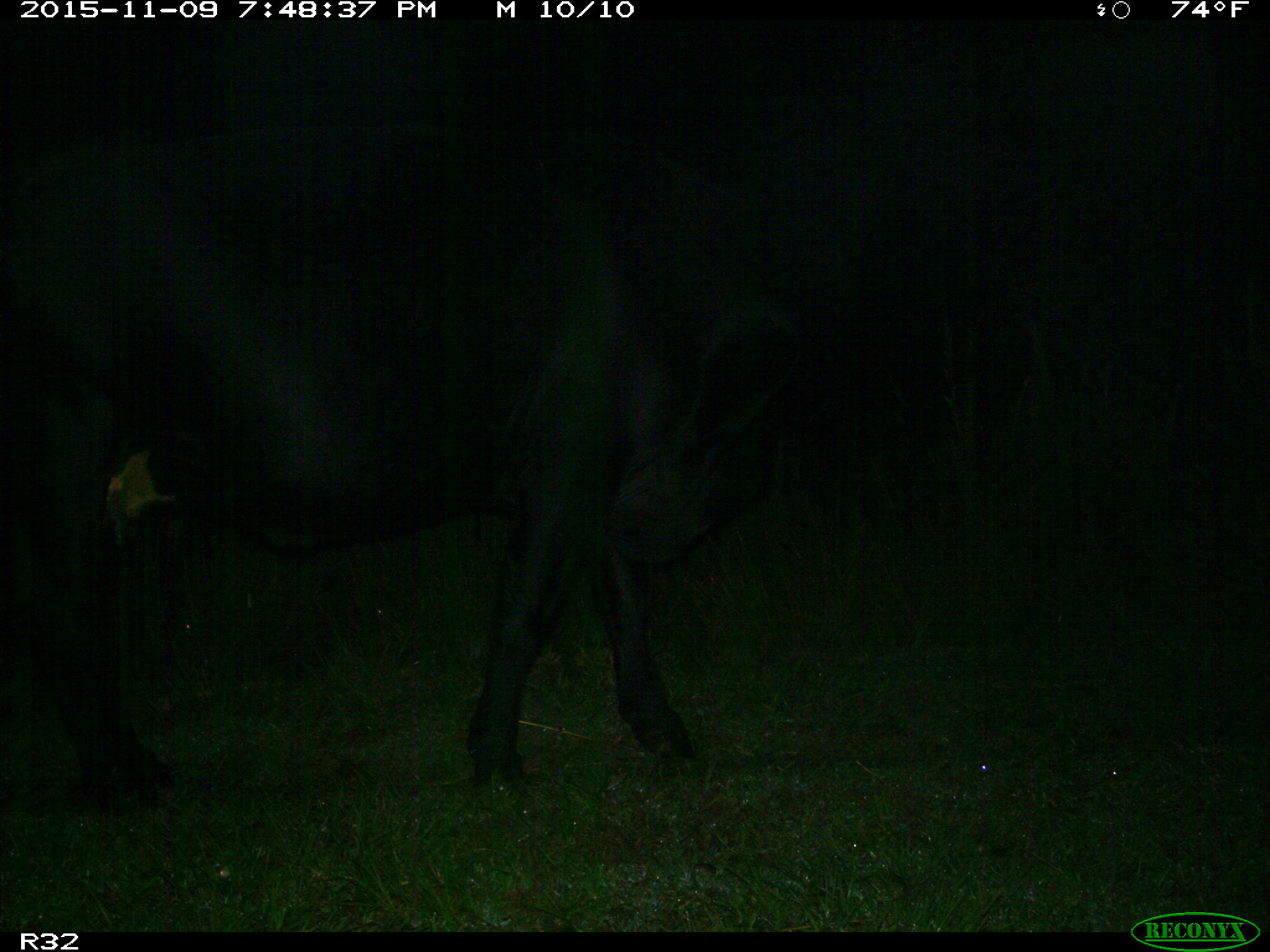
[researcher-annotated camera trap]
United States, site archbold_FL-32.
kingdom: Animalia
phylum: Chordata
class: Mammalia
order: Artiodactyla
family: Bovidae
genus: Bos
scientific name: Bos taurus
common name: domestic cow